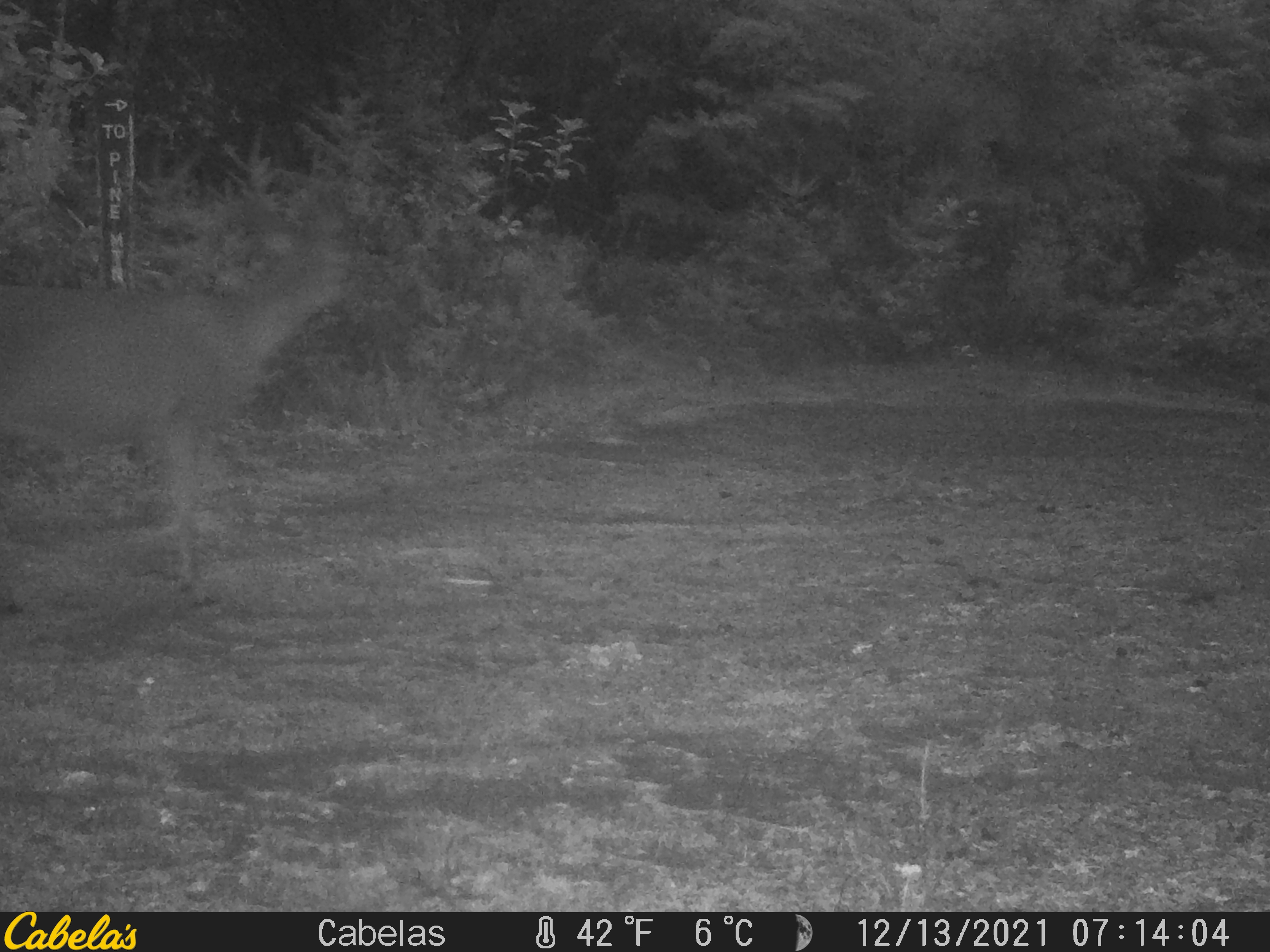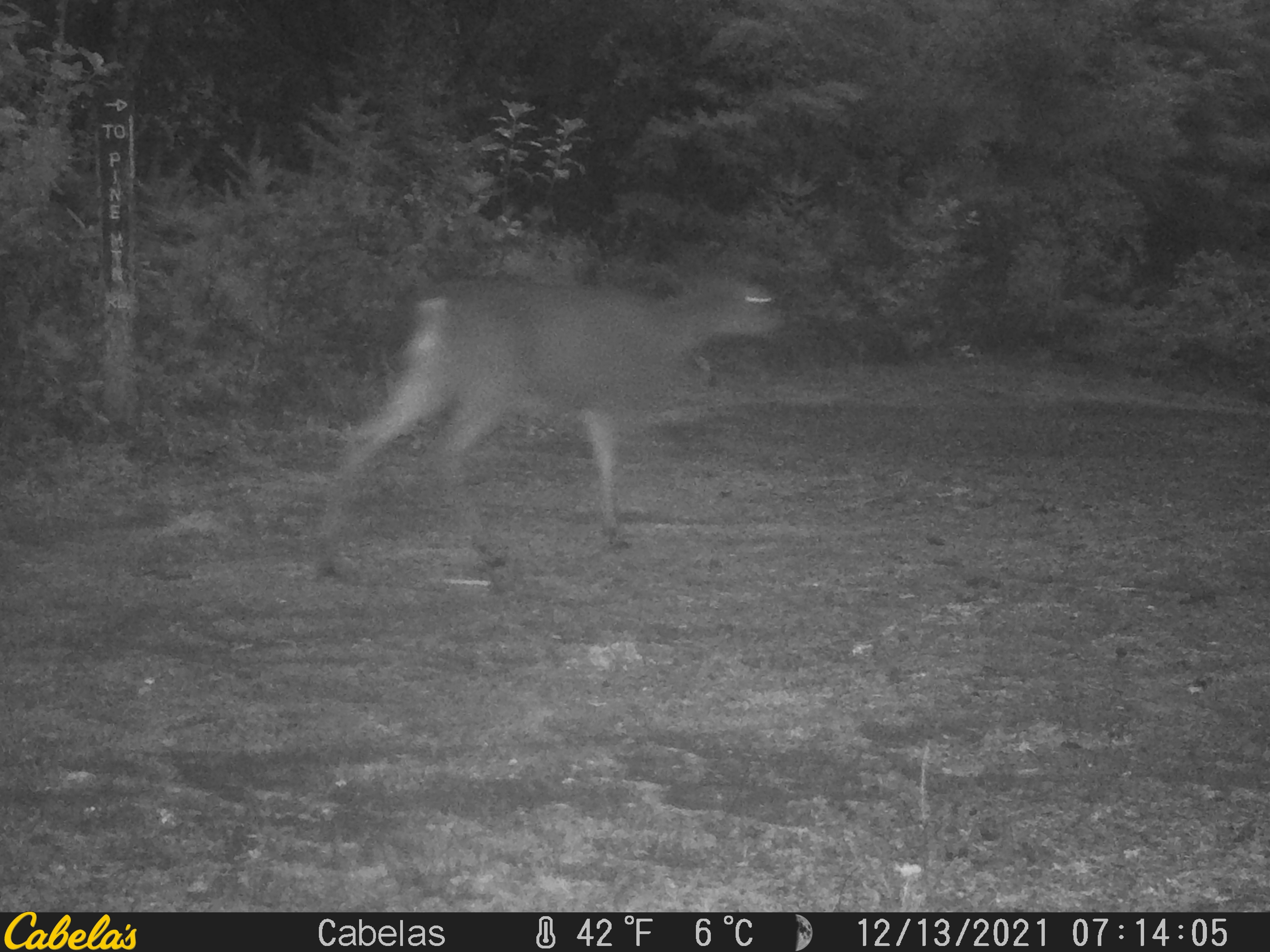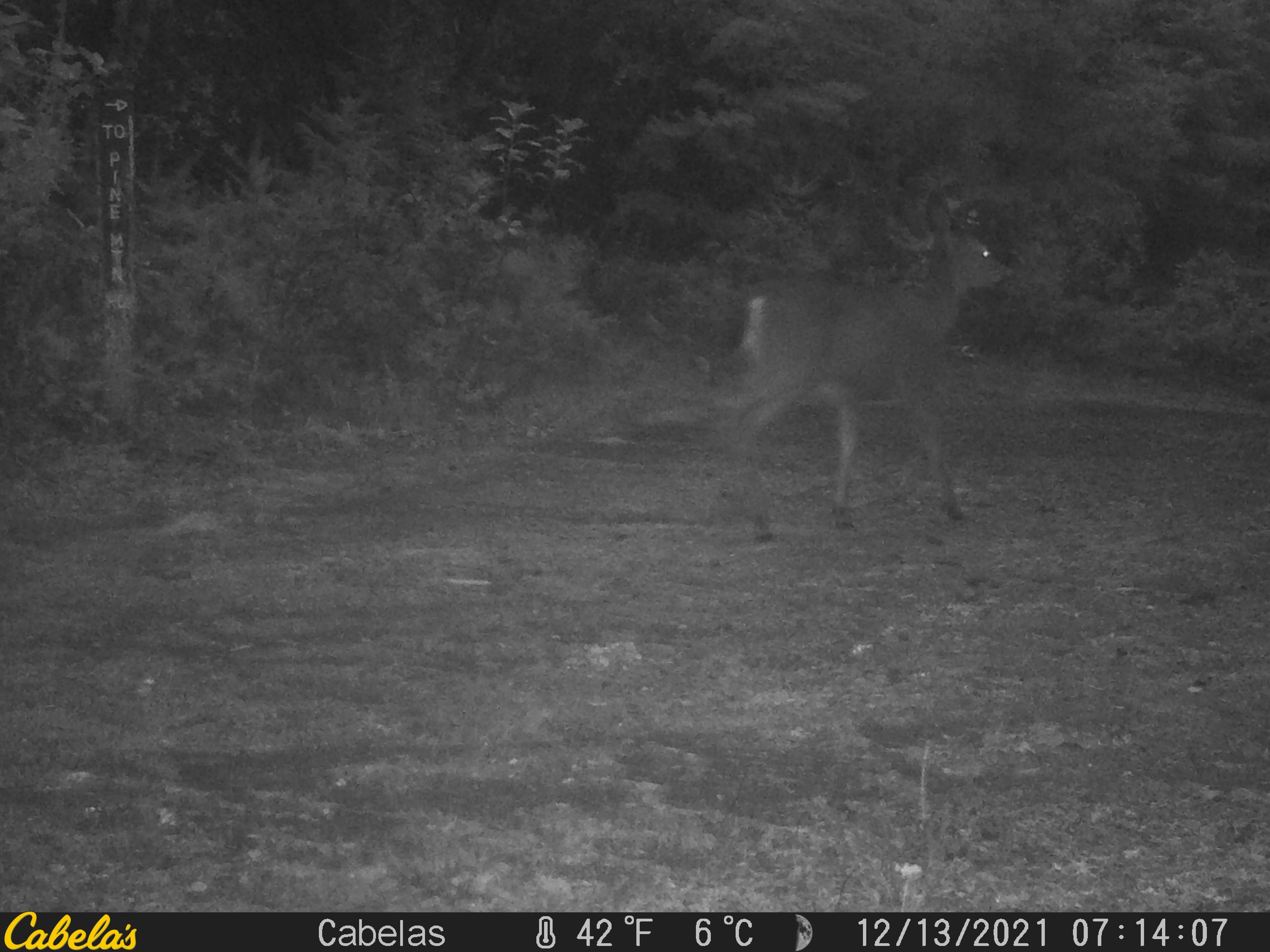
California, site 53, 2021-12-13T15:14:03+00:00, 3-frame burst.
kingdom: Animalia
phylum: Chordata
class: Mammalia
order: Artiodactyla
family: Cervidae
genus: Odocoileus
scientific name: Odocoileus hemionus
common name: mule deer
Mule deer (Odocoileus hemionus).